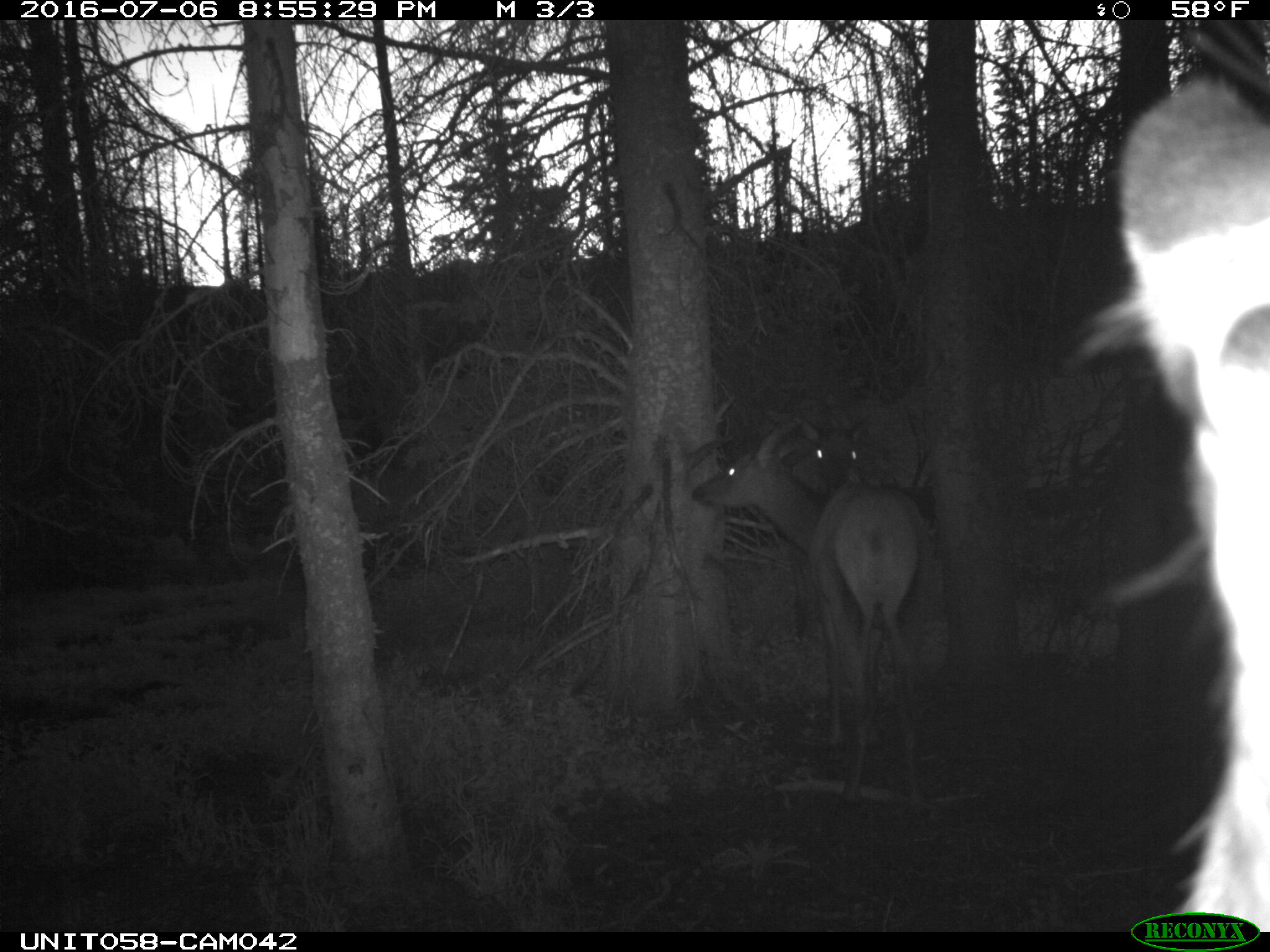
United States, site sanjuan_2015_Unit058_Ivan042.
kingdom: Animalia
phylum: Chordata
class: Mammalia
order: Artiodactyla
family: Cervidae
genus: Cervus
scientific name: Cervus elaphus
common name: red deer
Cervus elaphus (red deer).